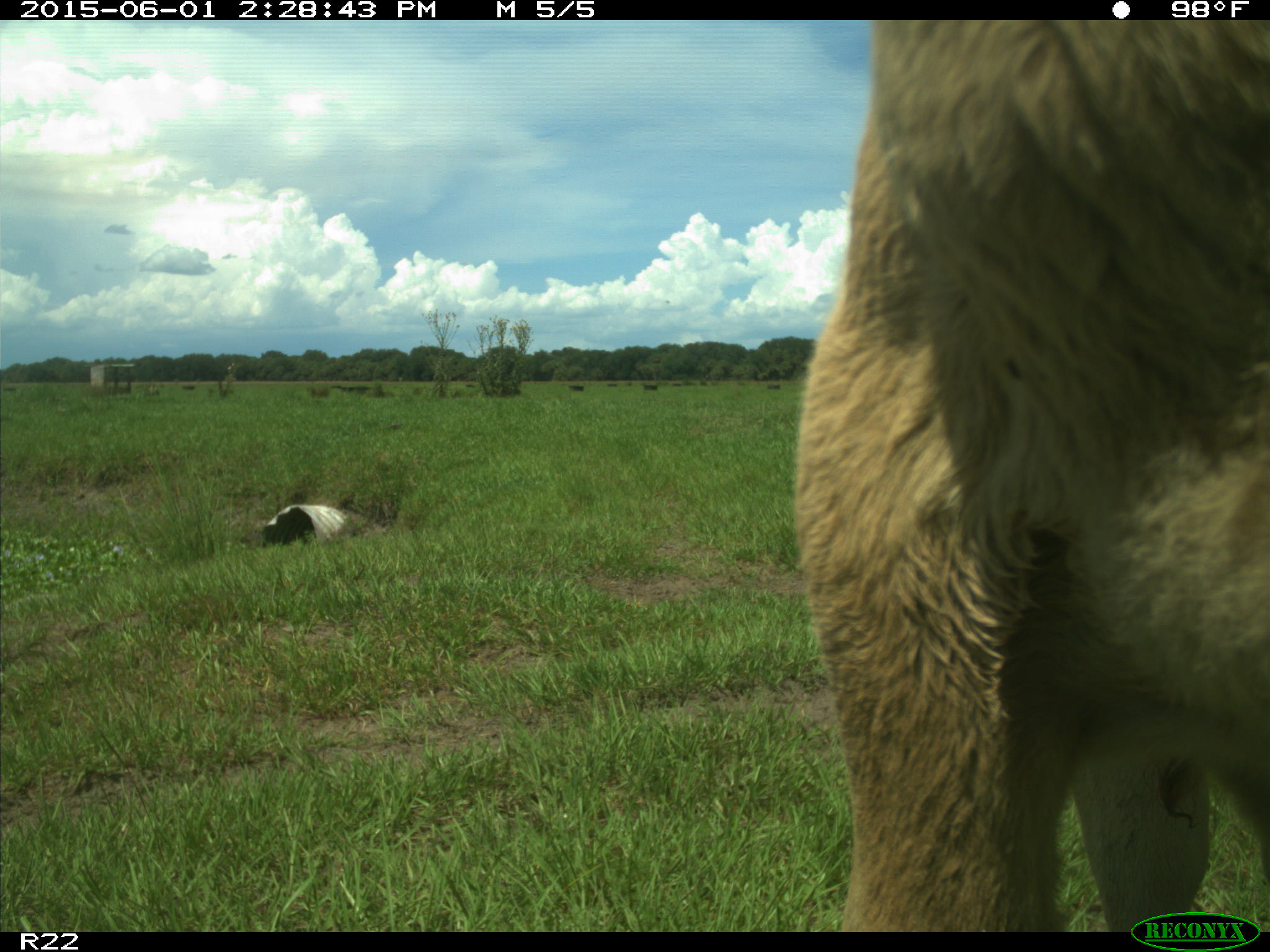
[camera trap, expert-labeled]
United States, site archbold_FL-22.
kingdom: Animalia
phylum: Chordata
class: Mammalia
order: Artiodactyla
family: Bovidae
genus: Bos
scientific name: Bos taurus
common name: domestic cow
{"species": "Bos taurus (domestic cow)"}